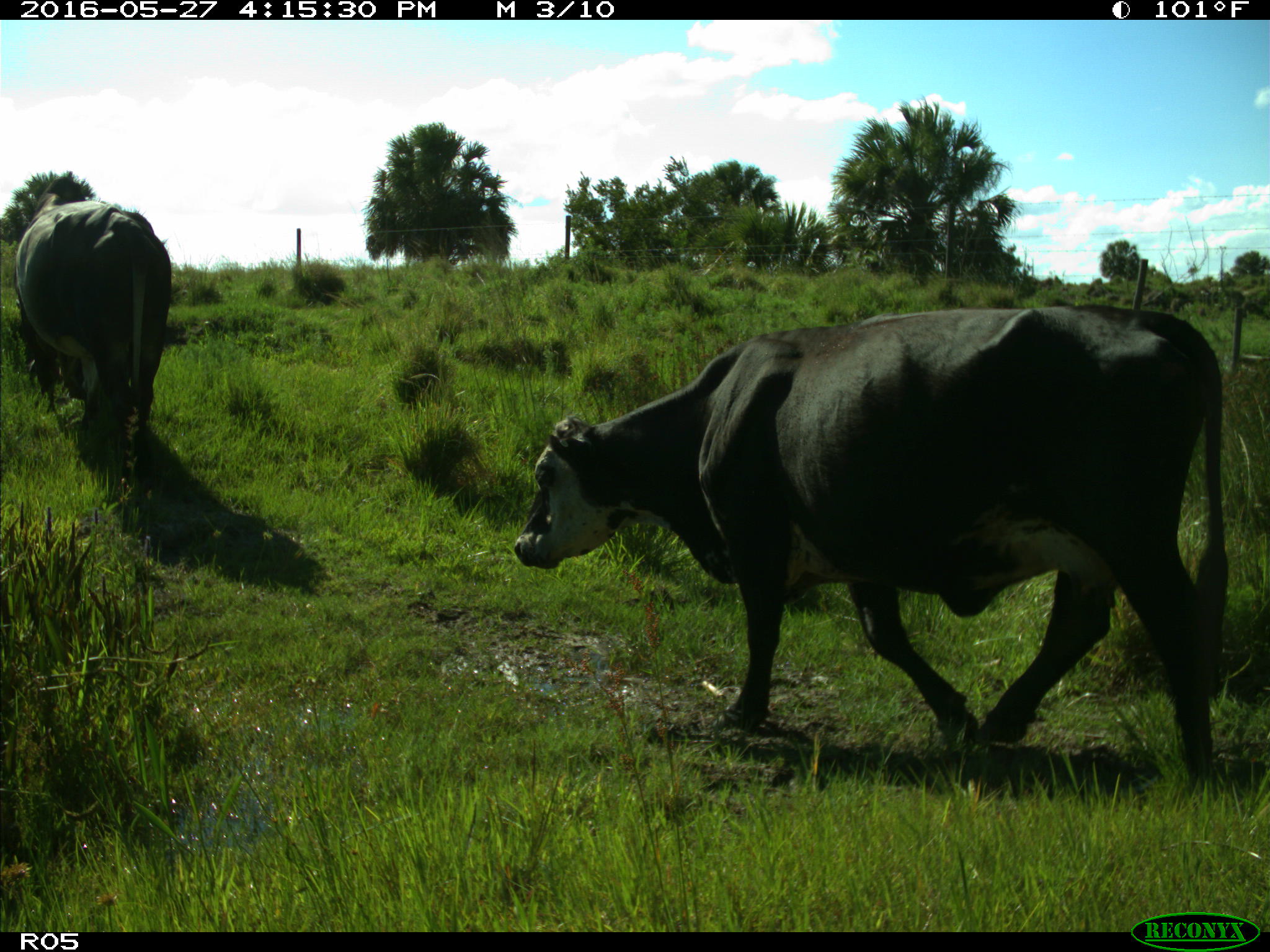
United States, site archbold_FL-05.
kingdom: Animalia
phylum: Chordata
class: Mammalia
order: Artiodactyla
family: Bovidae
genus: Bos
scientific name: Bos taurus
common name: domestic cow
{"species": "Bos taurus (domestic cow)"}